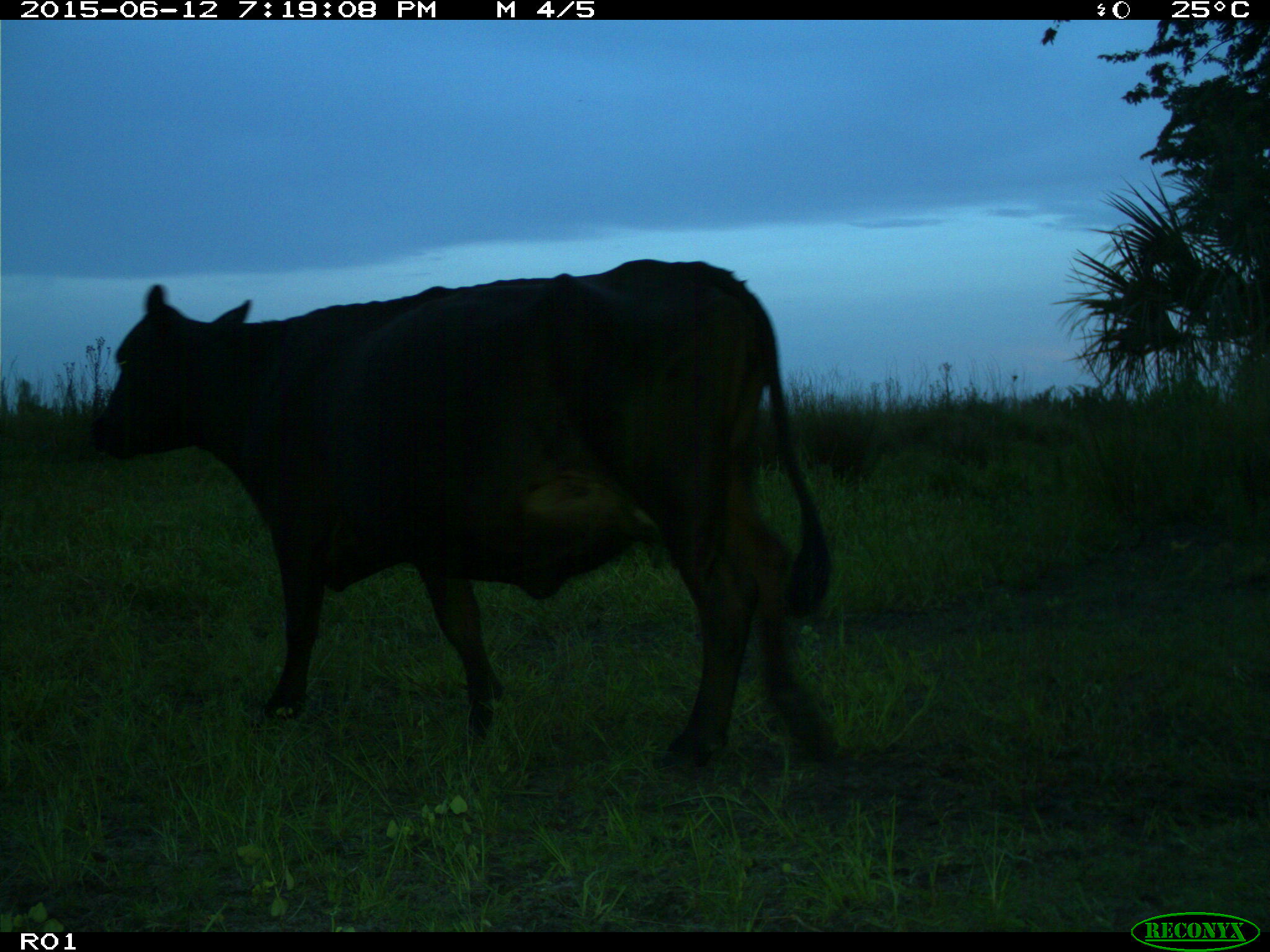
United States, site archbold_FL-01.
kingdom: Animalia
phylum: Chordata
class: Mammalia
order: Artiodactyla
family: Bovidae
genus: Bos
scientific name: Bos taurus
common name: domestic cow